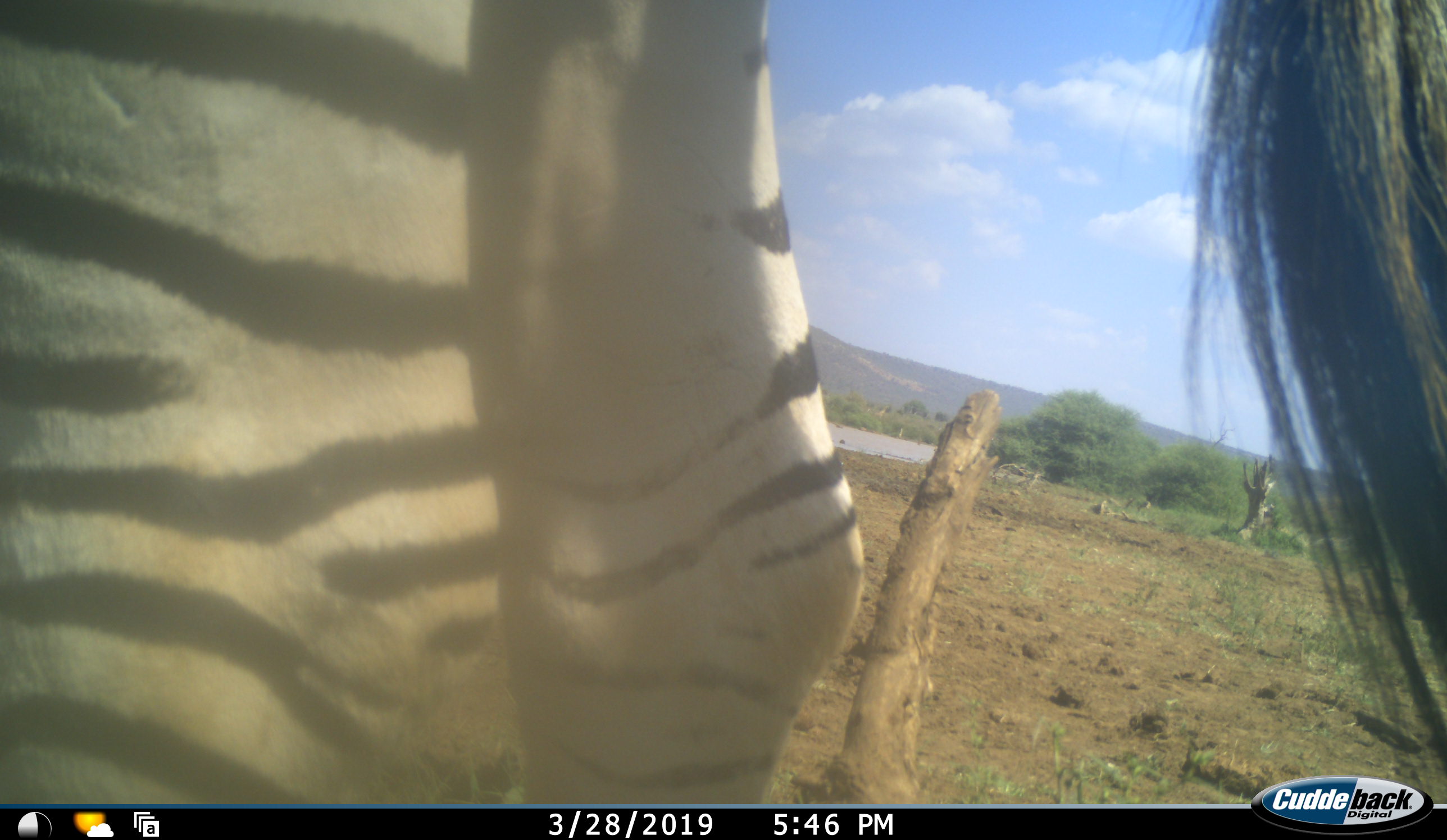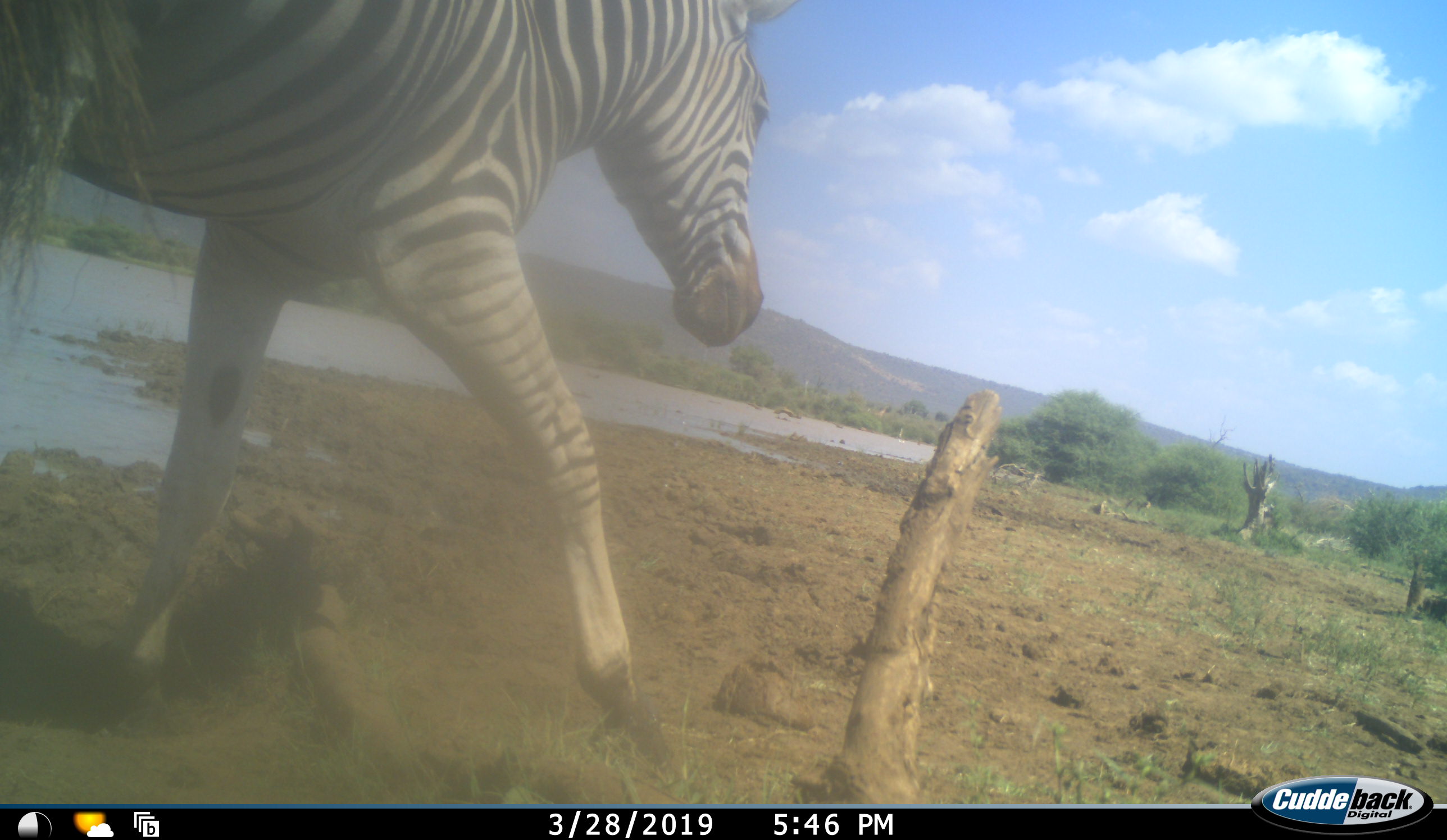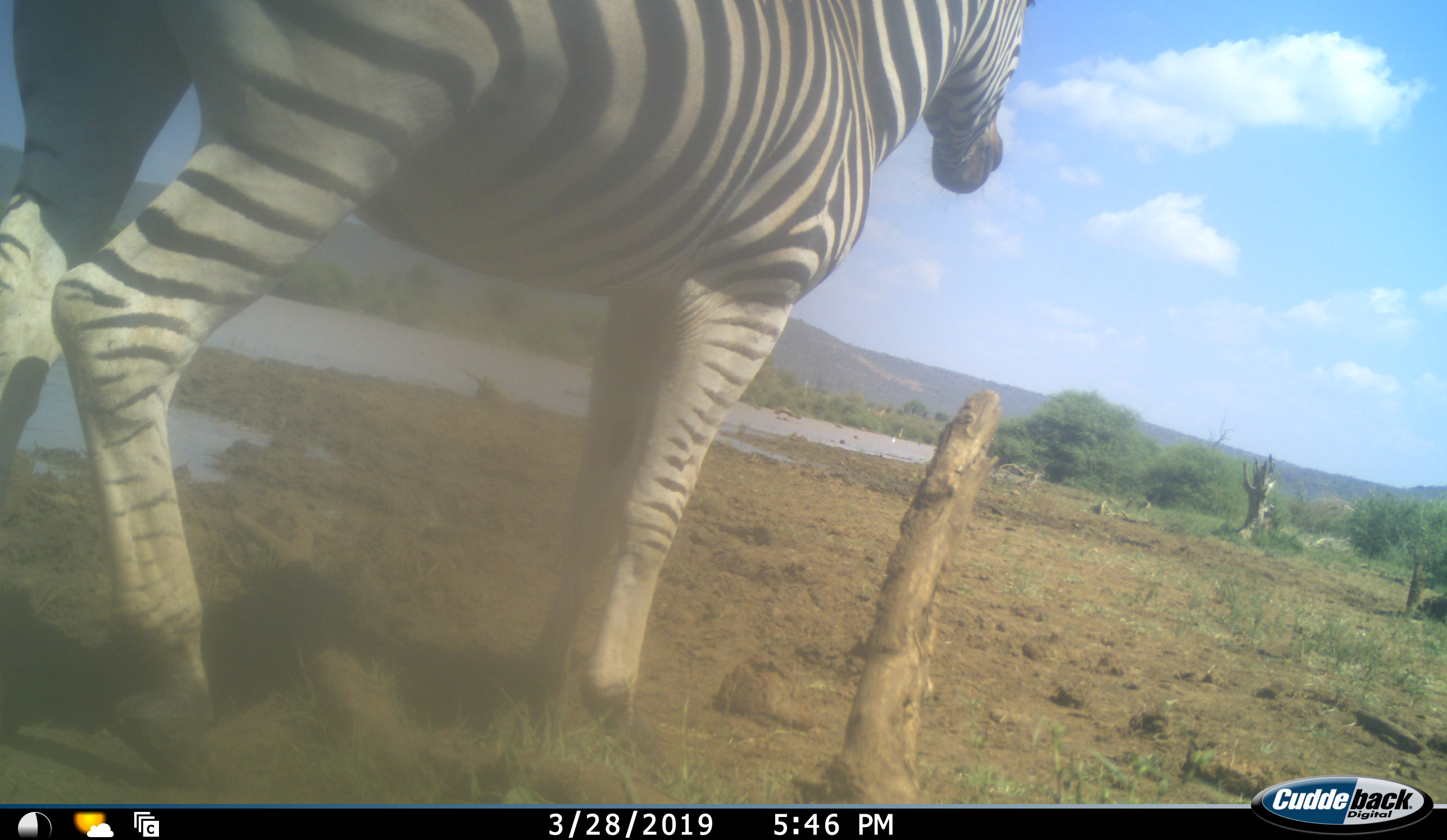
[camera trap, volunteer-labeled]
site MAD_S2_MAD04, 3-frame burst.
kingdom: Animalia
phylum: Chordata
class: Mammalia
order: Perissodactyla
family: Equidae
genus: Equus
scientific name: Equus quagga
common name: plains zebra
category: zebraplains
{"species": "zebraplains (plains zebra) (Equus quagga)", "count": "1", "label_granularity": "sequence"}